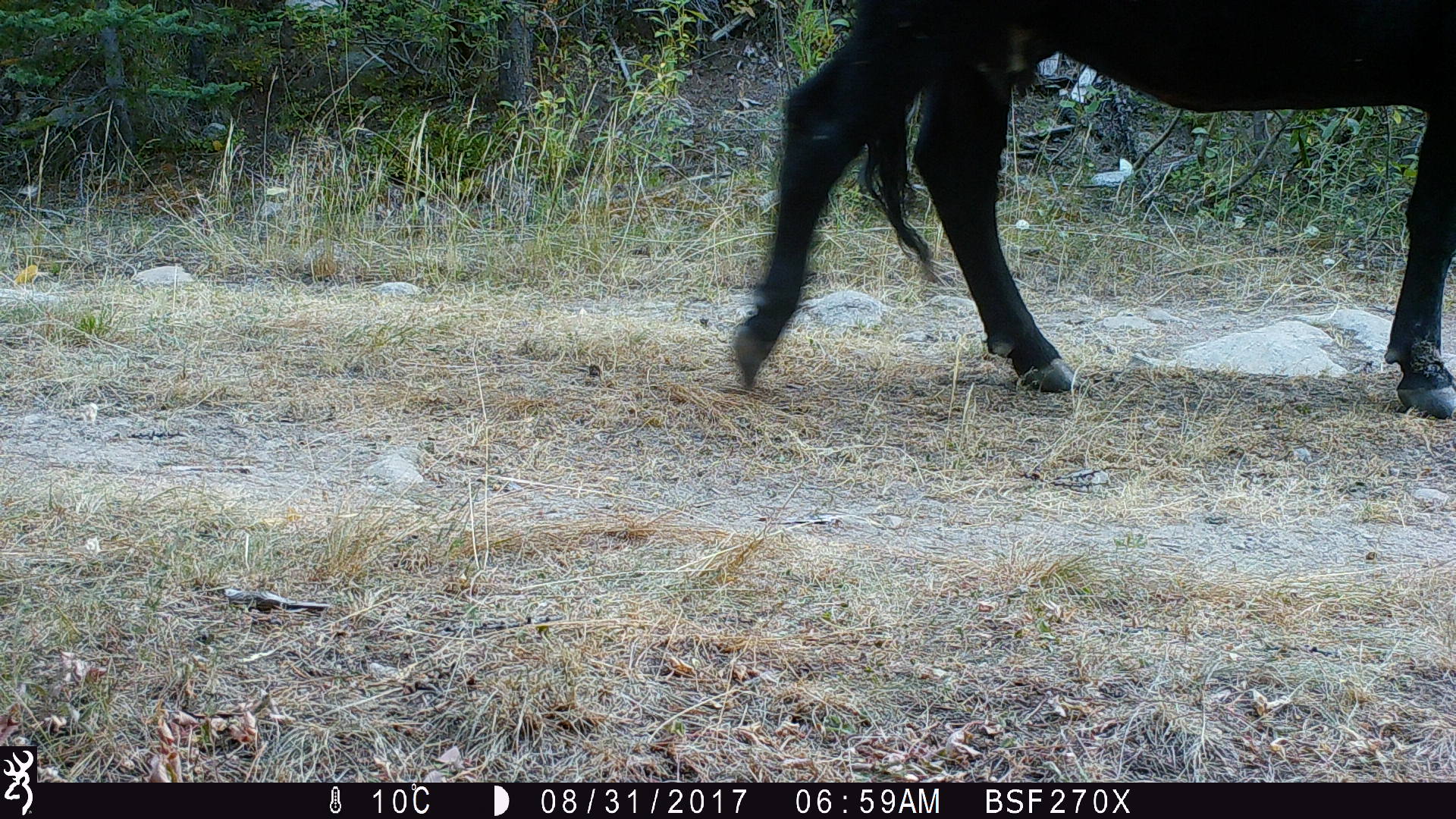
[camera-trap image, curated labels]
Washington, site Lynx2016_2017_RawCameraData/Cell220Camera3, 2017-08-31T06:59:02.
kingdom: Animalia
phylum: Chordata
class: Mammalia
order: Artiodactyla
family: Bovidae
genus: Bos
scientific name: Bos taurus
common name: domestic cattle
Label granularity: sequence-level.